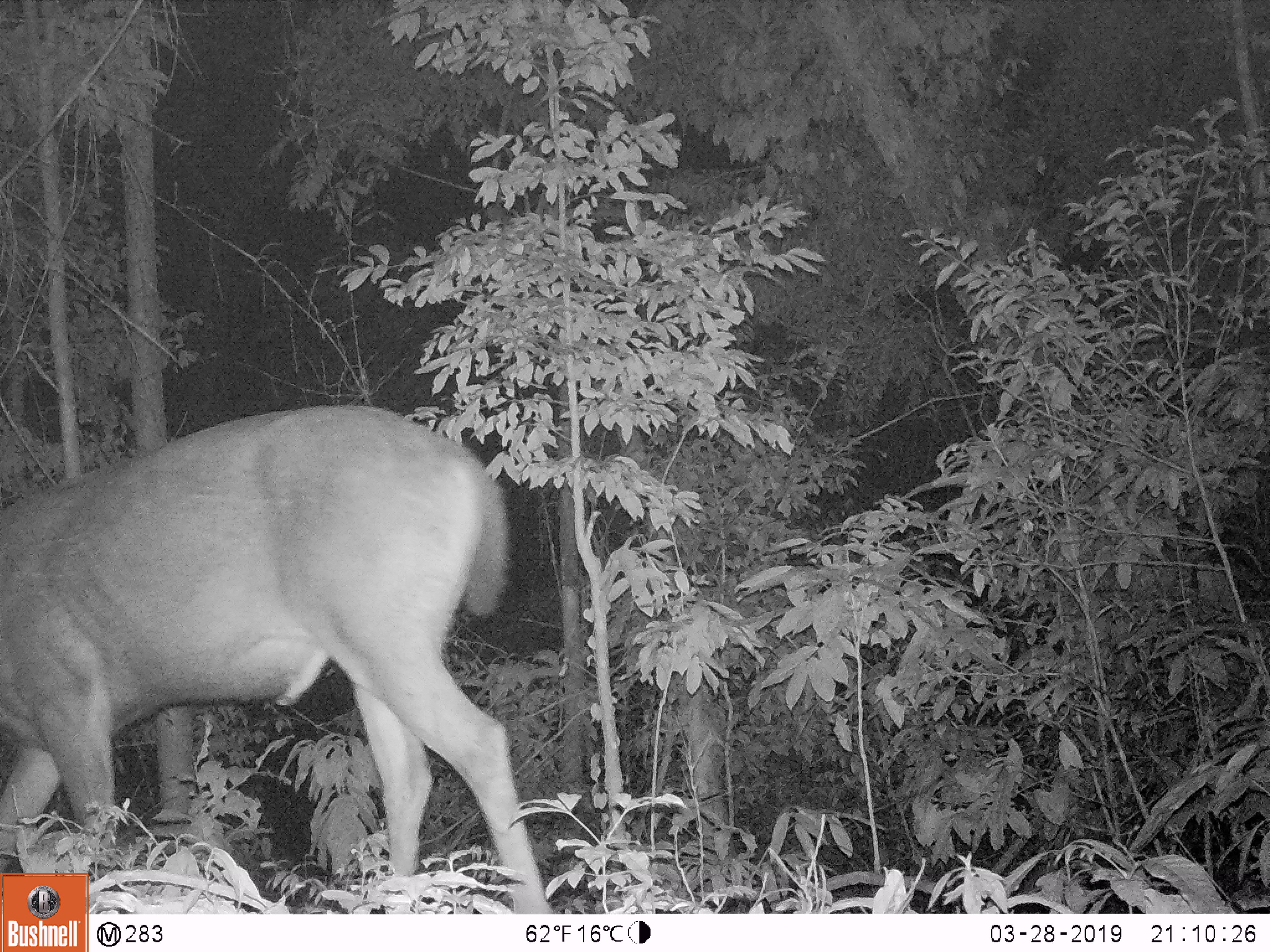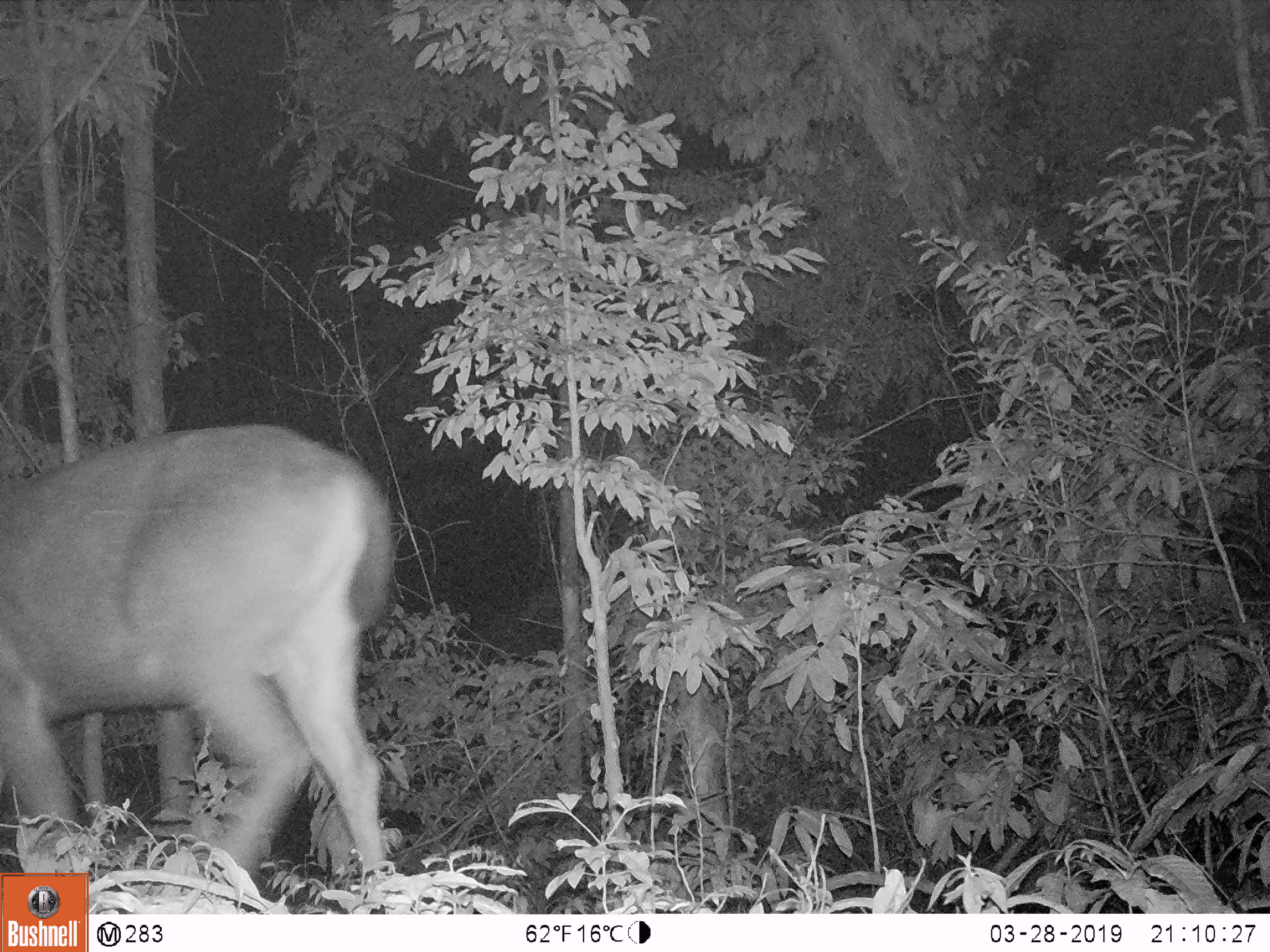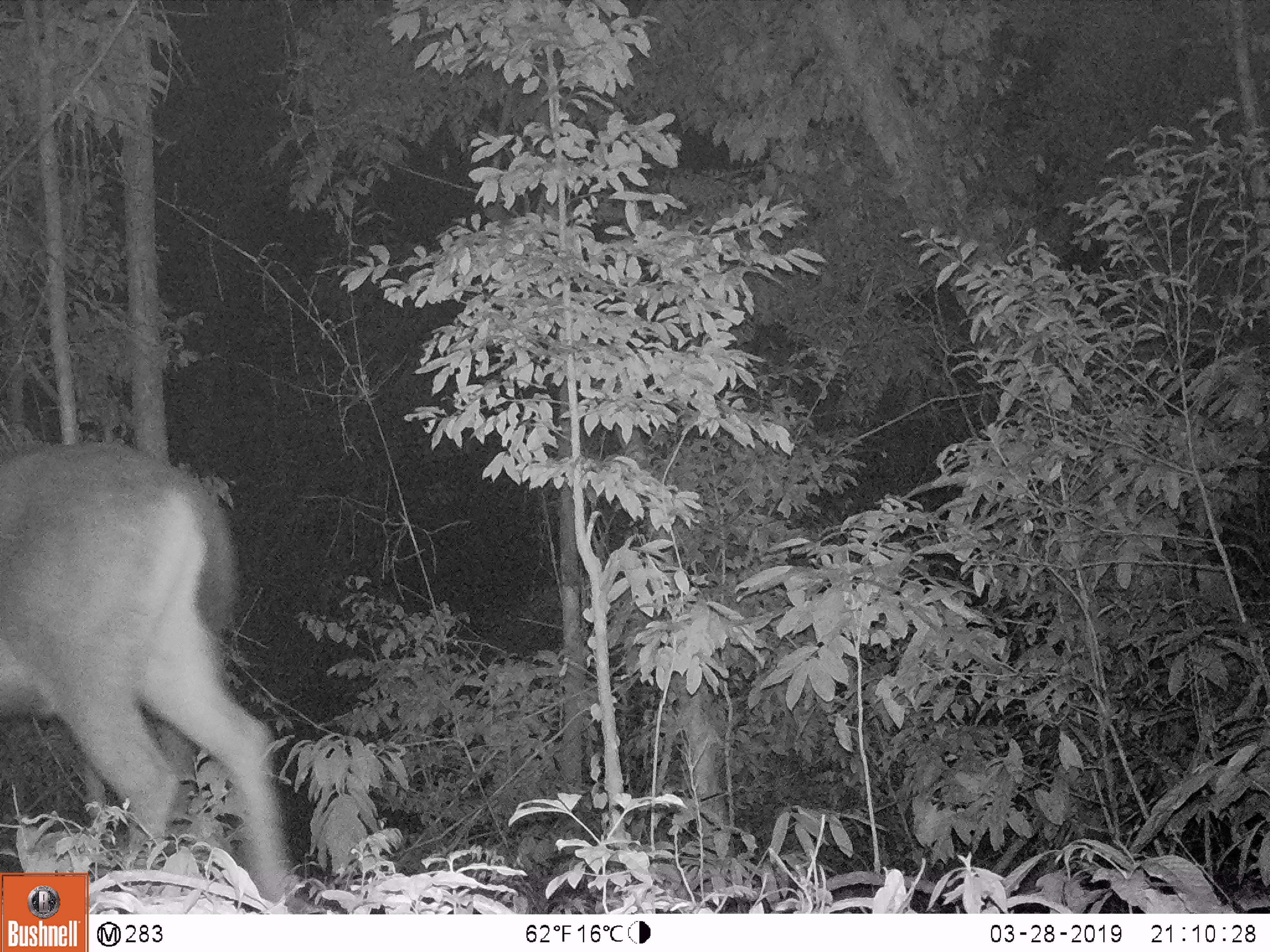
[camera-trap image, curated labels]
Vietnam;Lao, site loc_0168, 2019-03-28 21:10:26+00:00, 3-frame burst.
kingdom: Animalia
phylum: Chordata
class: Mammalia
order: Artiodactyla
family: Cervidae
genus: Rusa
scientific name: Rusa unicolor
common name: sambar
Sambar (Rusa unicolor). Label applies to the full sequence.